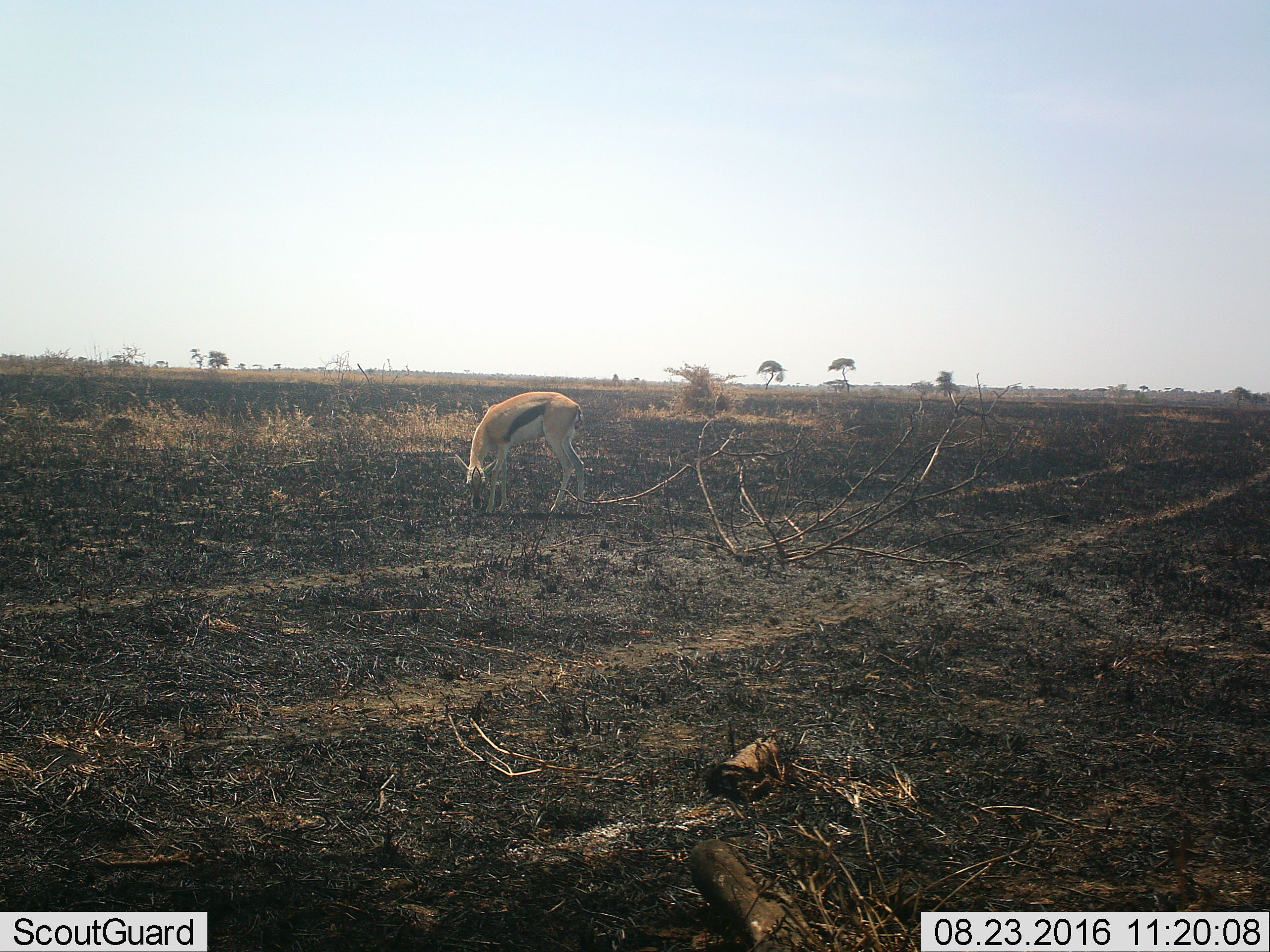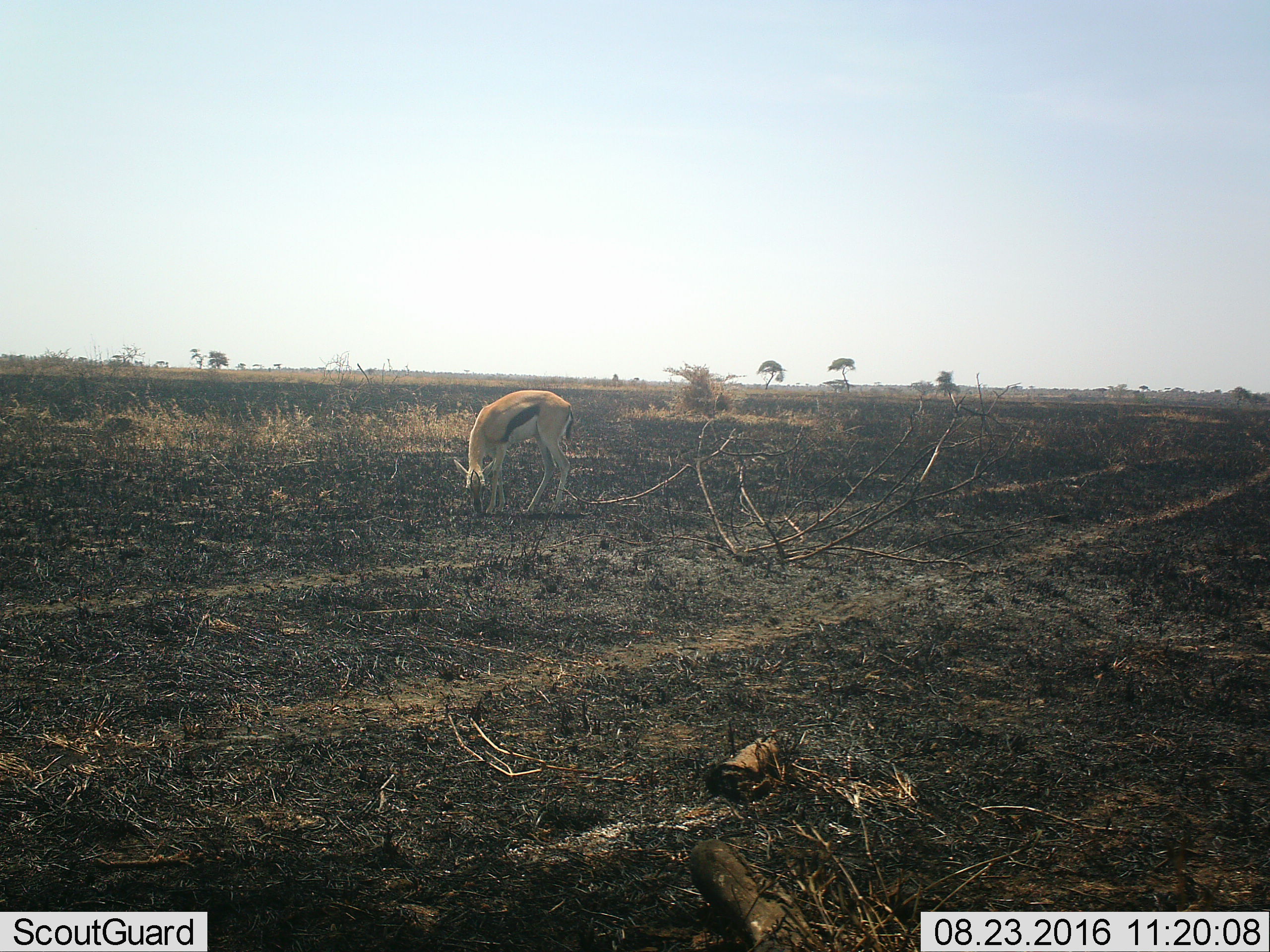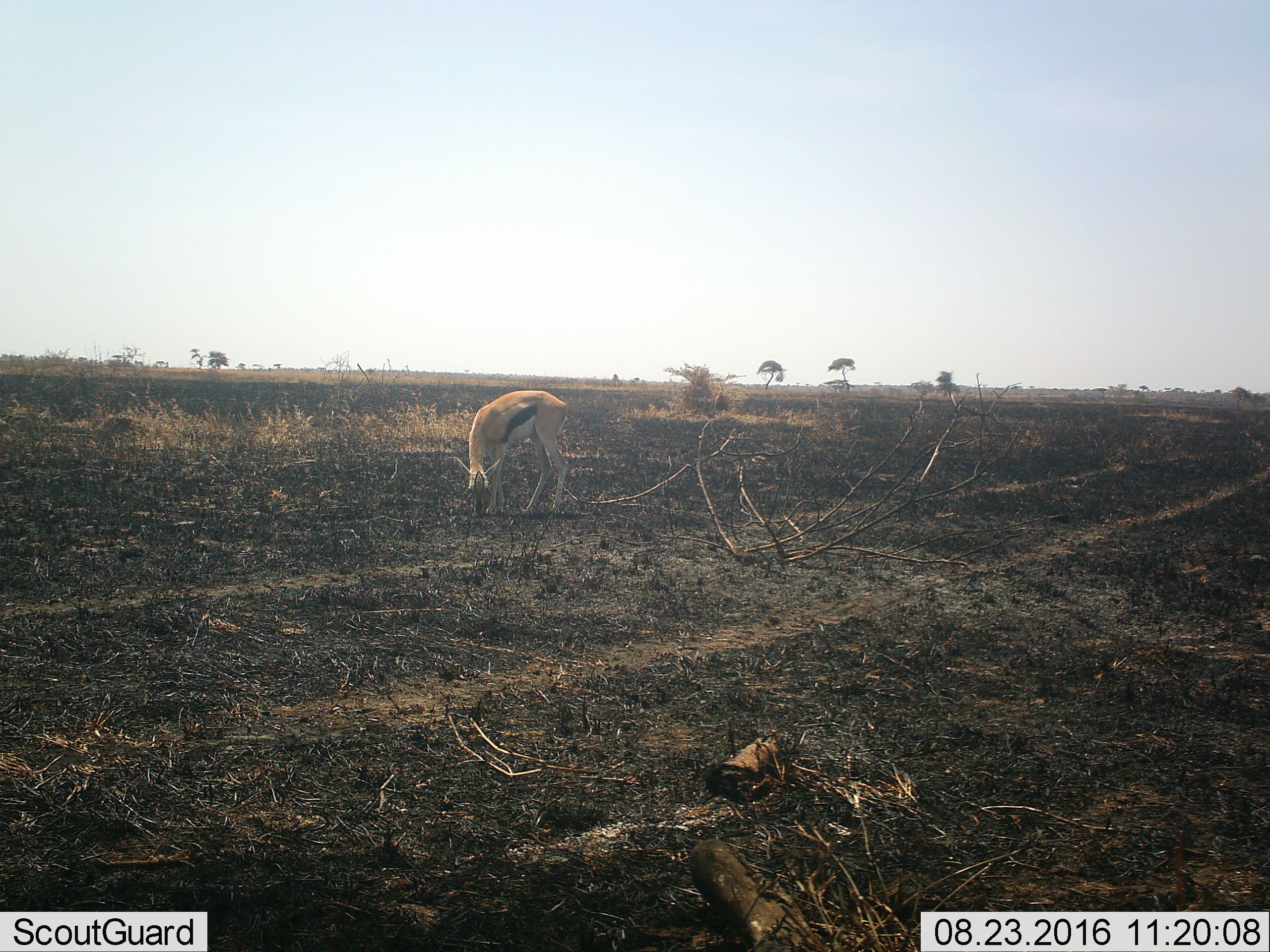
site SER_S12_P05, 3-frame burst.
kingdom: Animalia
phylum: Chordata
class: Mammalia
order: Artiodactyla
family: Bovidae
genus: Eudorcas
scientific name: Eudorcas thomsonii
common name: thomson's gazelle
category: gazellethomsons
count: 1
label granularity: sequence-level